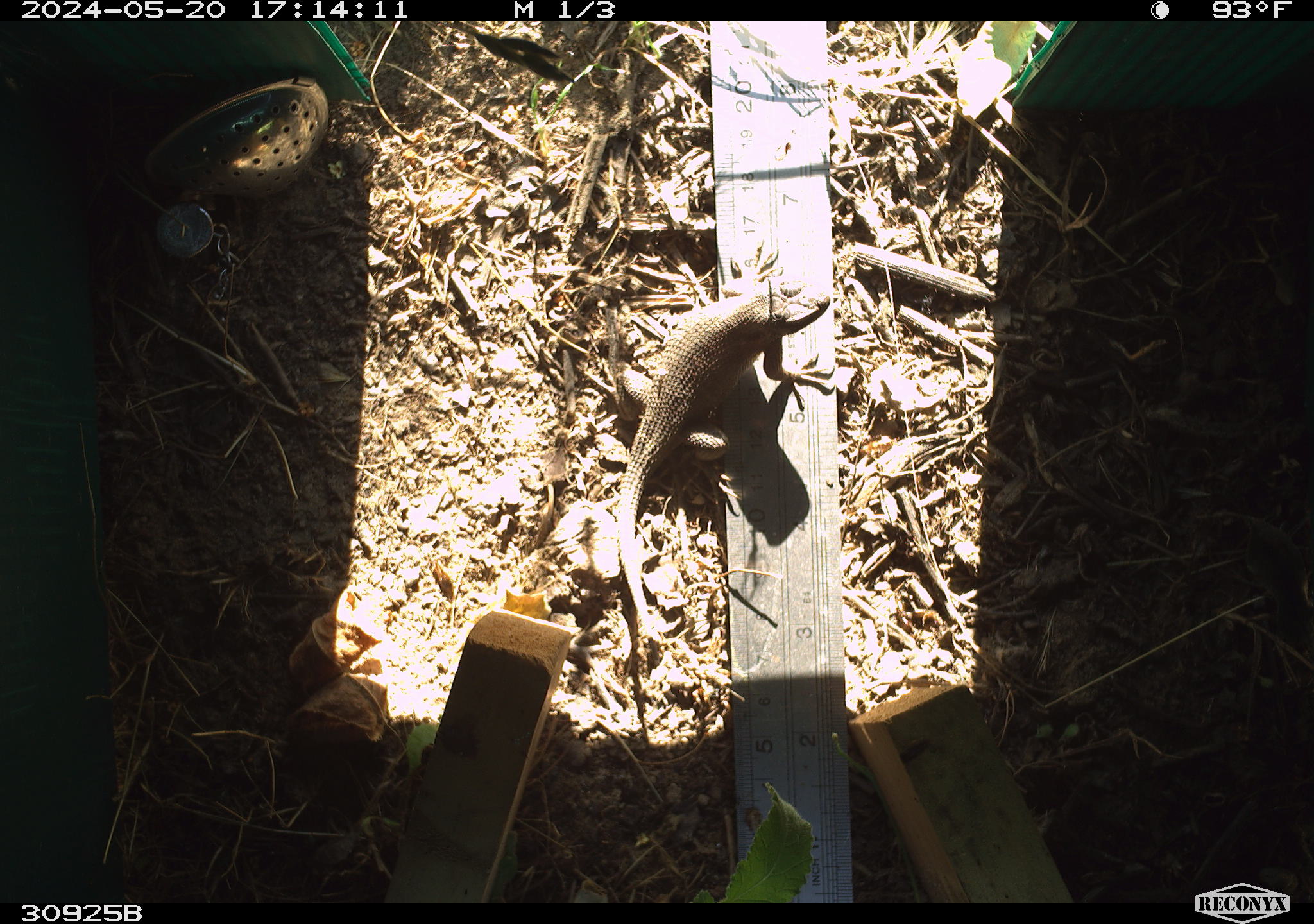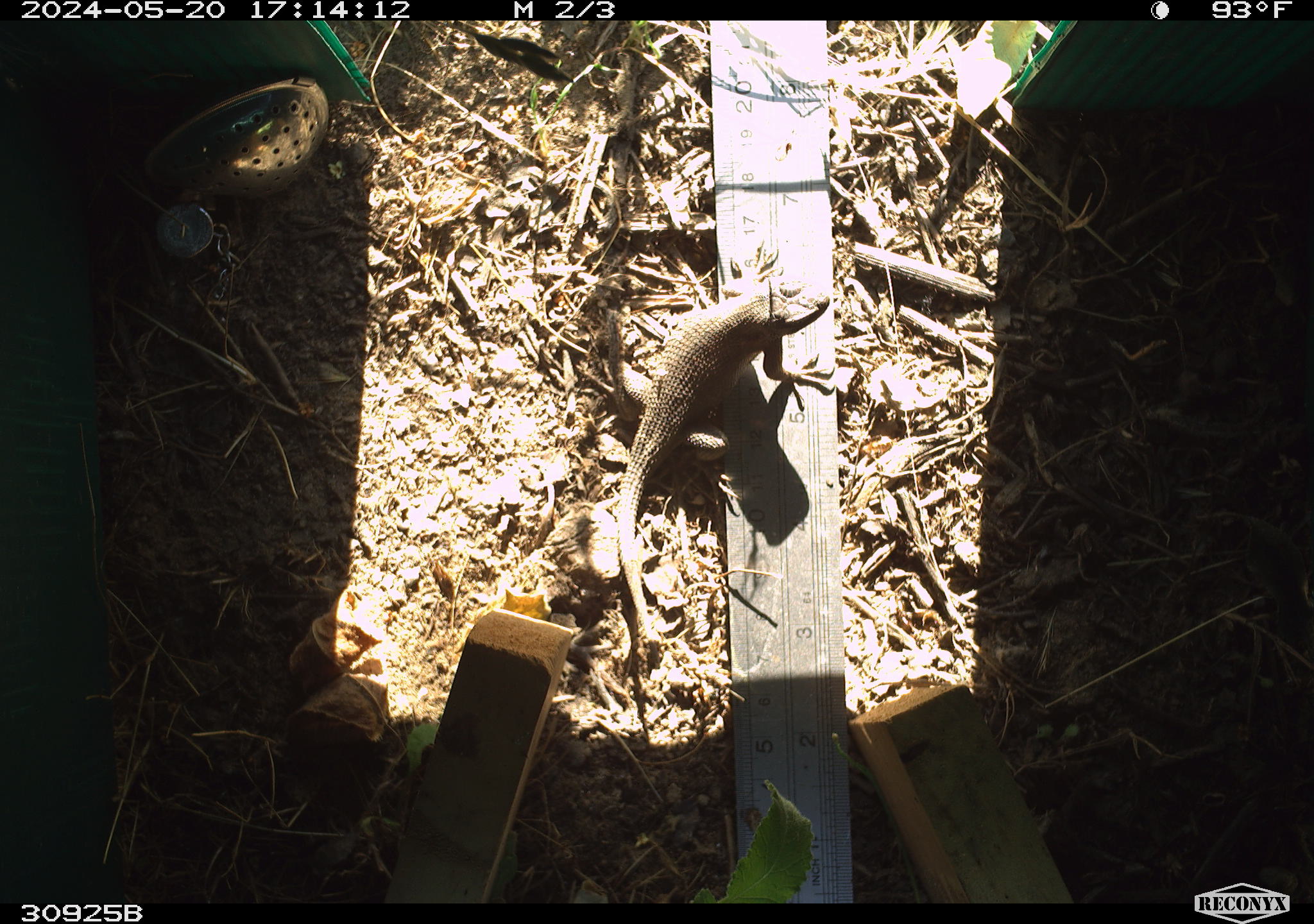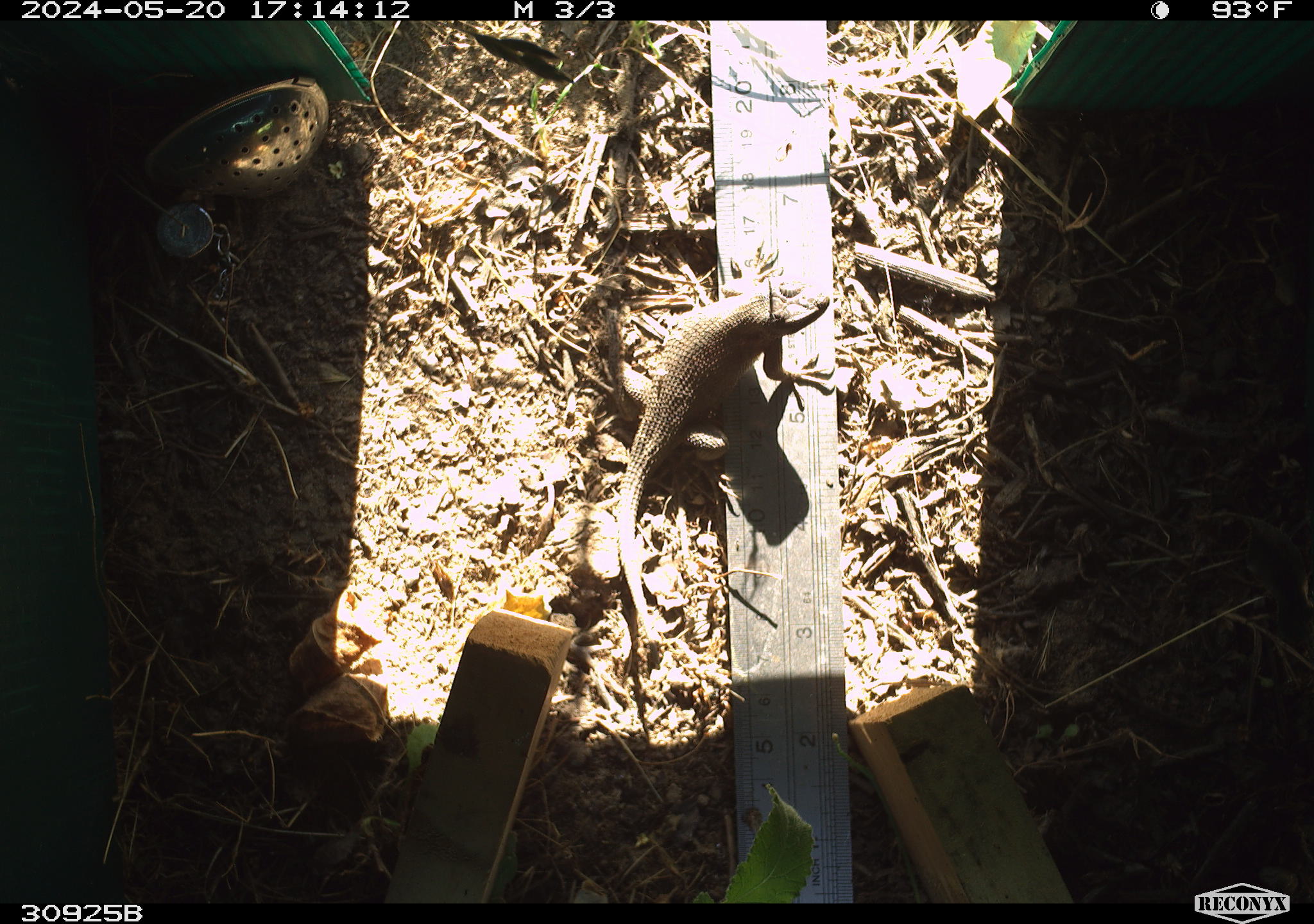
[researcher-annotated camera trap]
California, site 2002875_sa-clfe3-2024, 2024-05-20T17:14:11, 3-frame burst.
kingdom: Animalia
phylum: Chordata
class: Reptilia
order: Squamata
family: Phrynosomatidae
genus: Sceloporus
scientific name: Sceloporus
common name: spiny lizards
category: sceloporus species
Sceloporus species (spiny lizards) (Sceloporus).